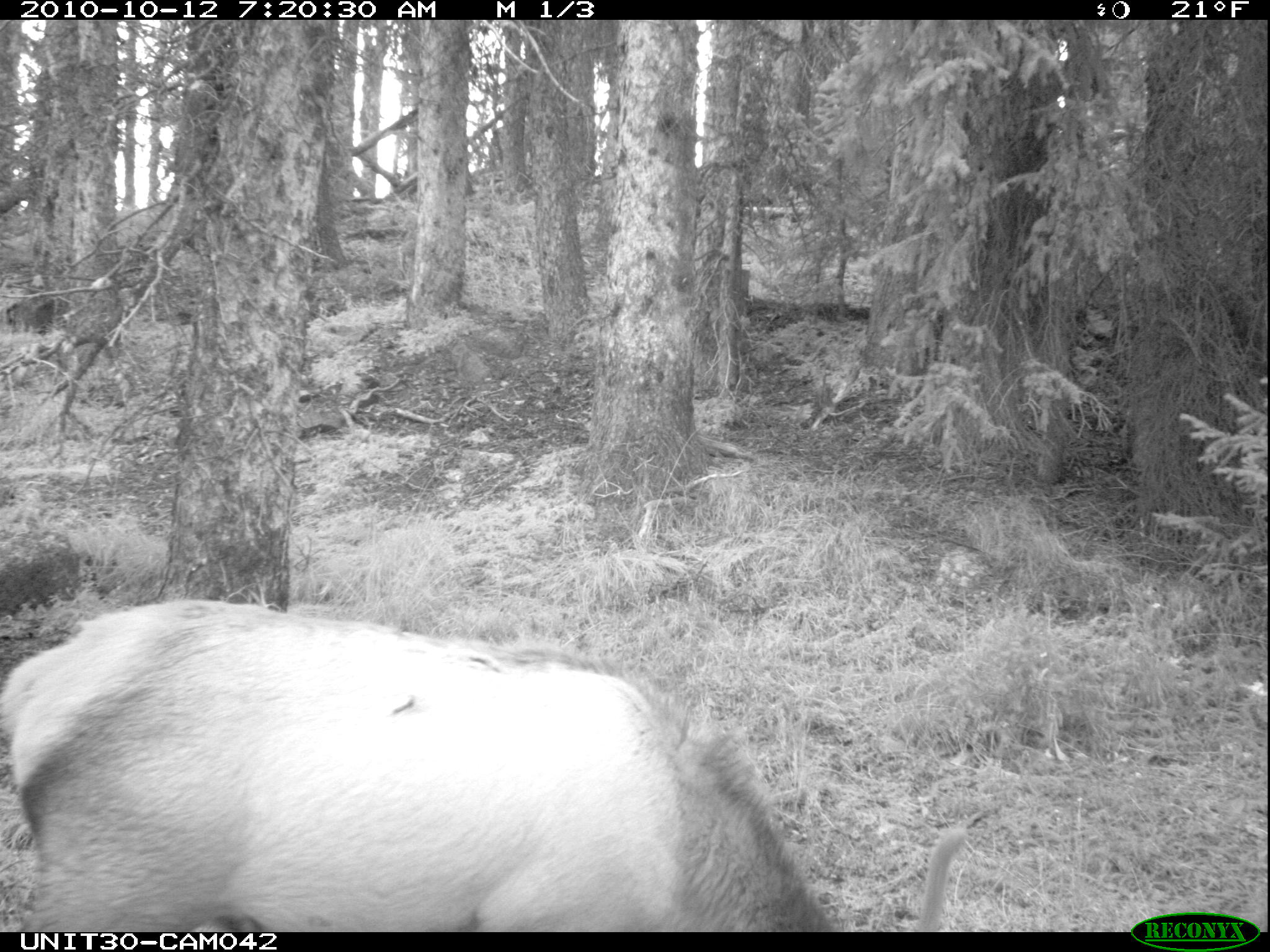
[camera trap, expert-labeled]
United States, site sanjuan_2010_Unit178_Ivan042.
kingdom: Animalia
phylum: Chordata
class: Mammalia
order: Artiodactyla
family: Cervidae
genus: Cervus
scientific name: Cervus elaphus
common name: red deer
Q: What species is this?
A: Cervus elaphus (red deer).